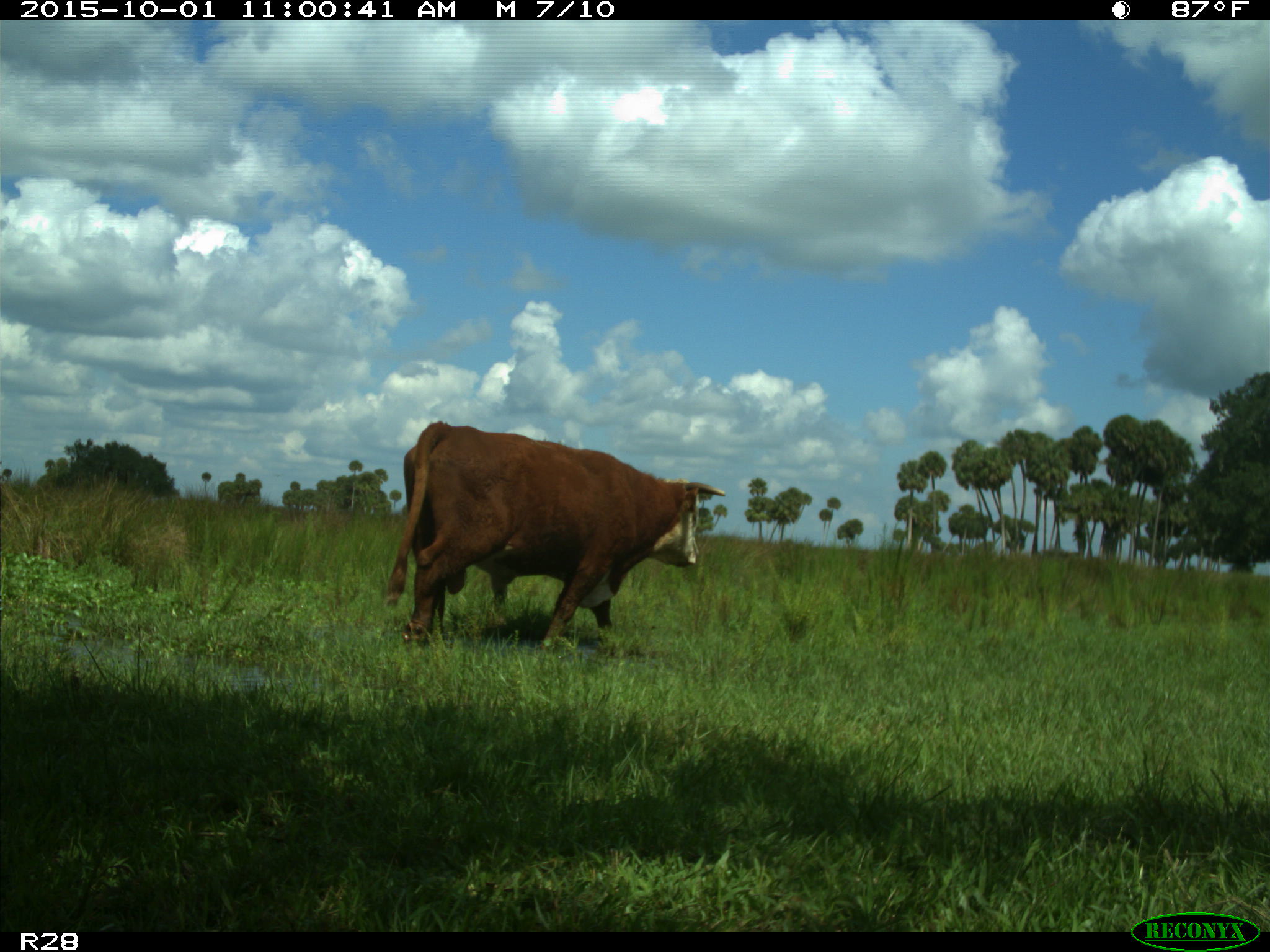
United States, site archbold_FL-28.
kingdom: Animalia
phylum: Chordata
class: Mammalia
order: Artiodactyla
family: Bovidae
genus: Bos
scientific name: Bos taurus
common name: domestic cow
Bos taurus (domestic cow).